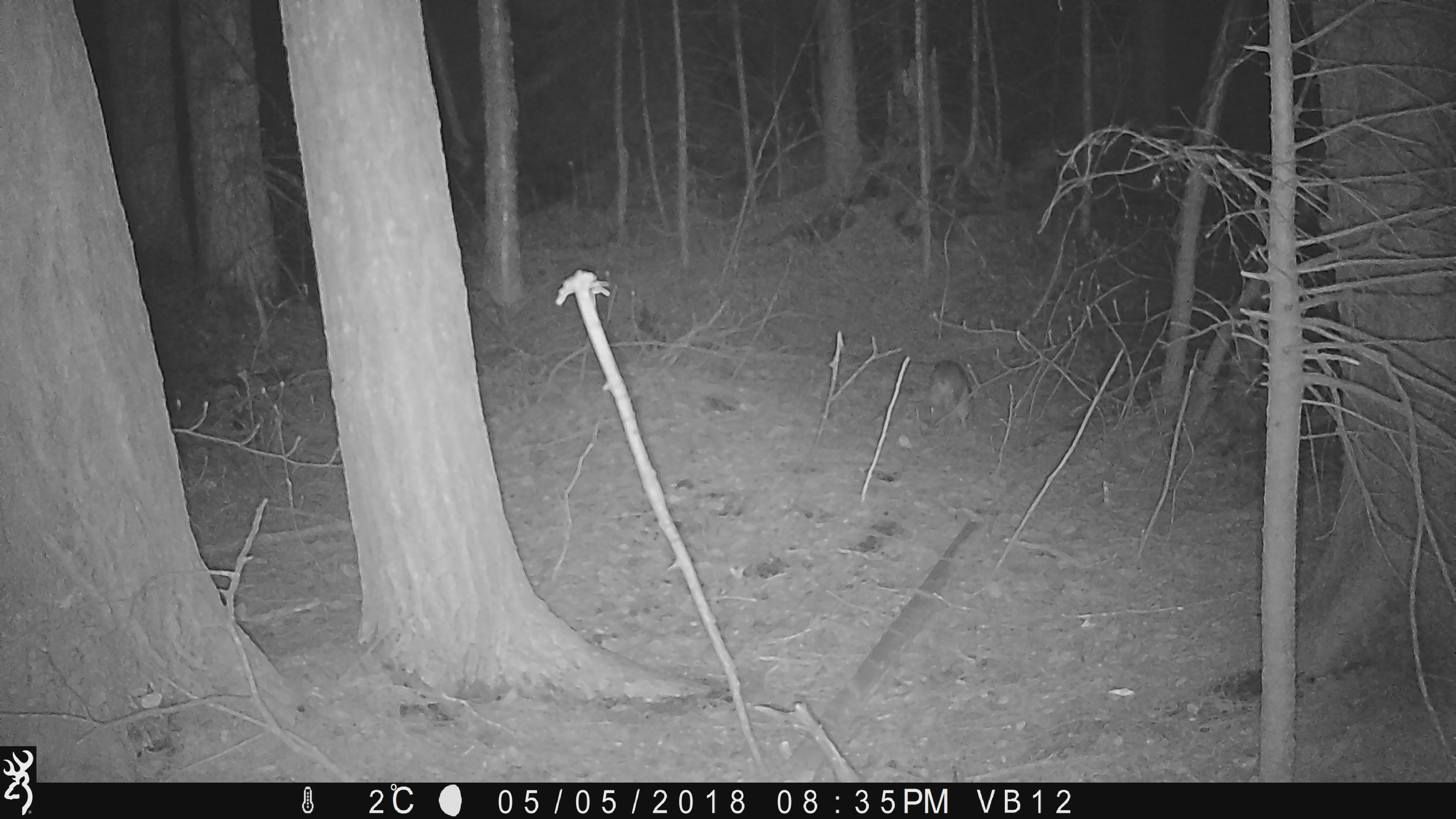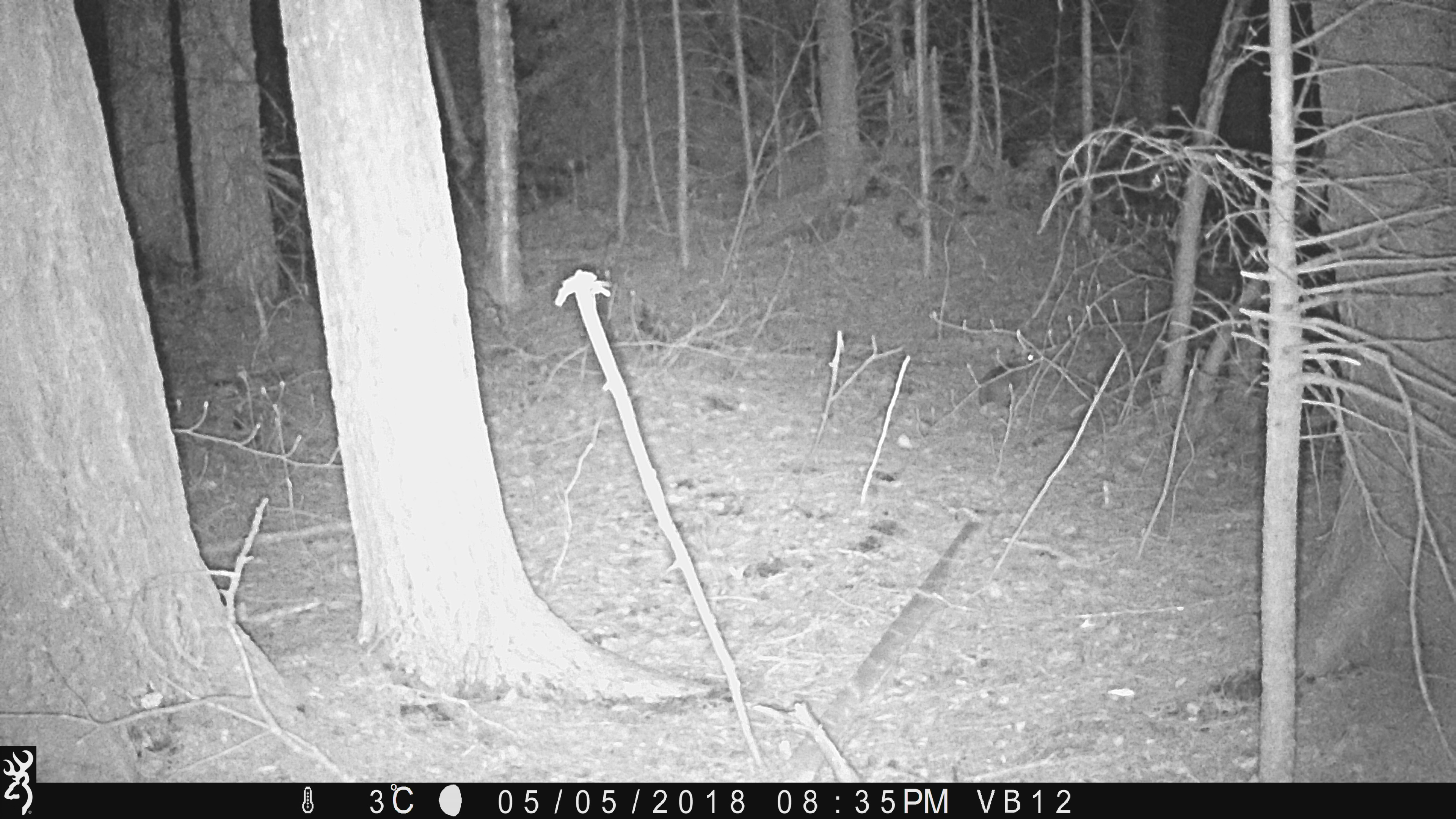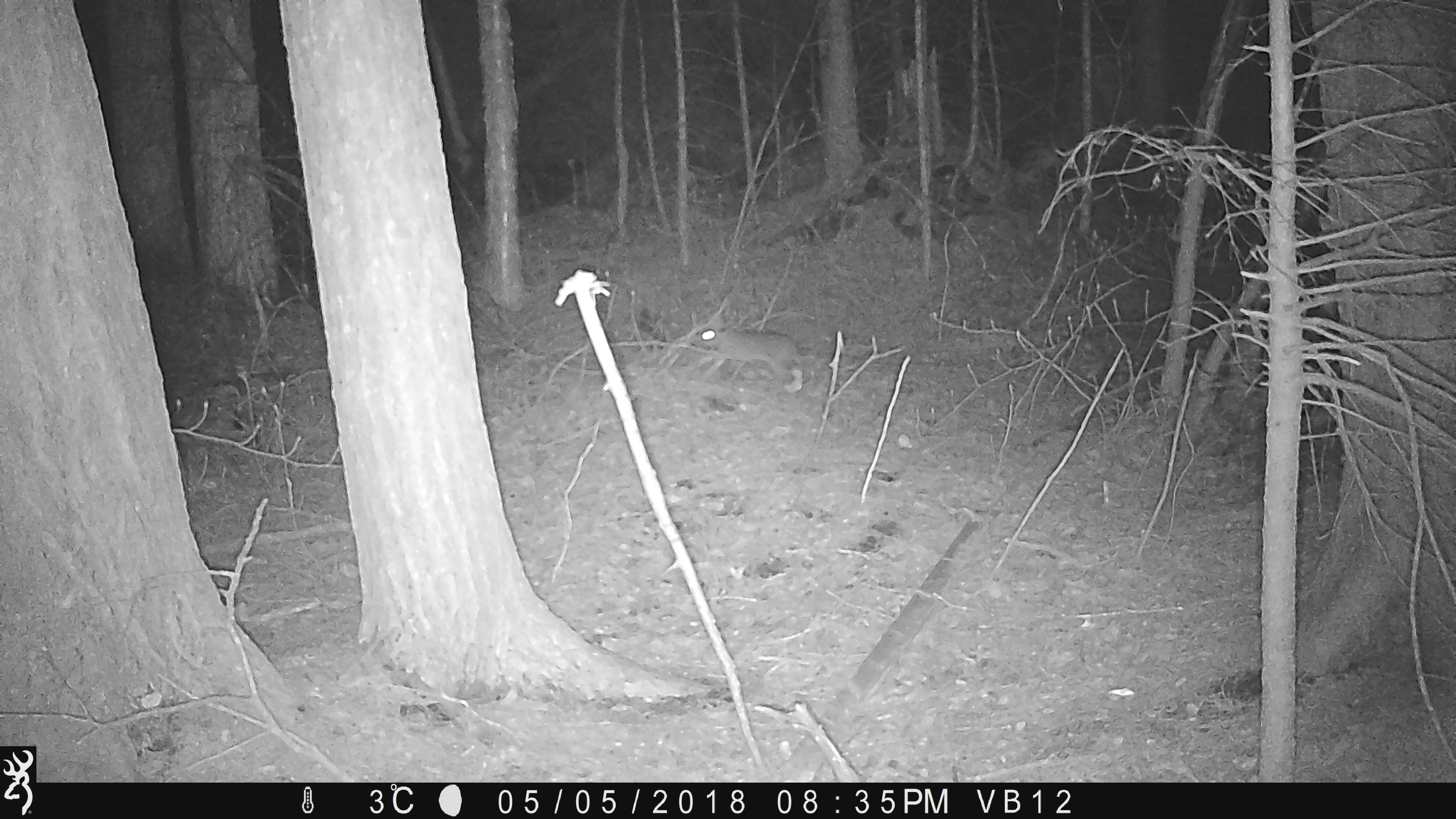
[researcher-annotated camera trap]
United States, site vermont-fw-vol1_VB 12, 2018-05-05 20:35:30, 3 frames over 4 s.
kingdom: Animalia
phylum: Chordata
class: Mammalia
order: Lagomorpha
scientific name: Lagomorpha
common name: rabbit or hare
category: rabbit or hare sp.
Rabbit or hare sp. (rabbit or hare) (Lagomorpha).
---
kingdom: Animalia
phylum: Chordata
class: Mammalia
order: Lagomorpha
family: Leporidae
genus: Lepus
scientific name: Lepus americanus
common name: snowshoe hare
Snowshoe hare (Lepus americanus).